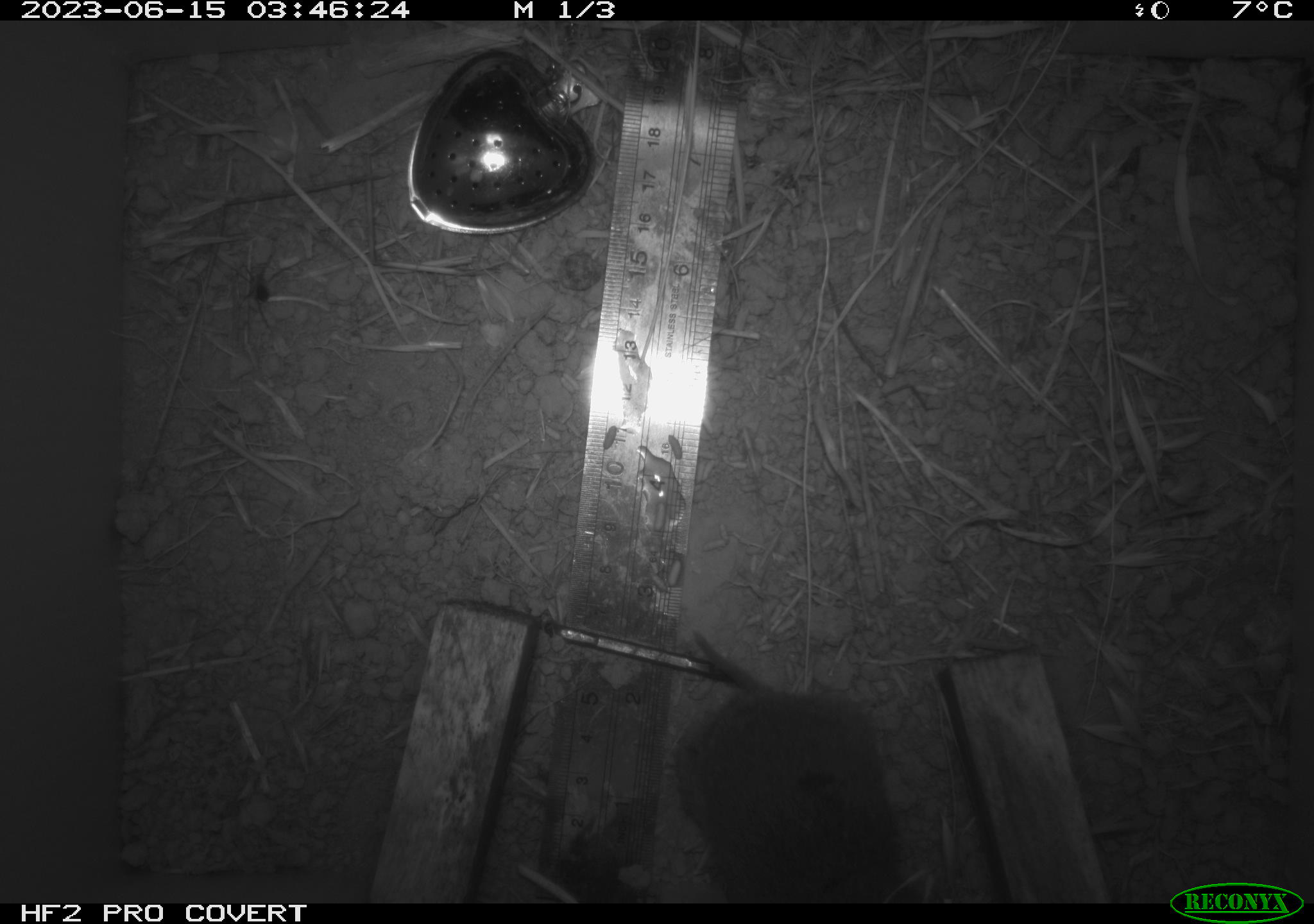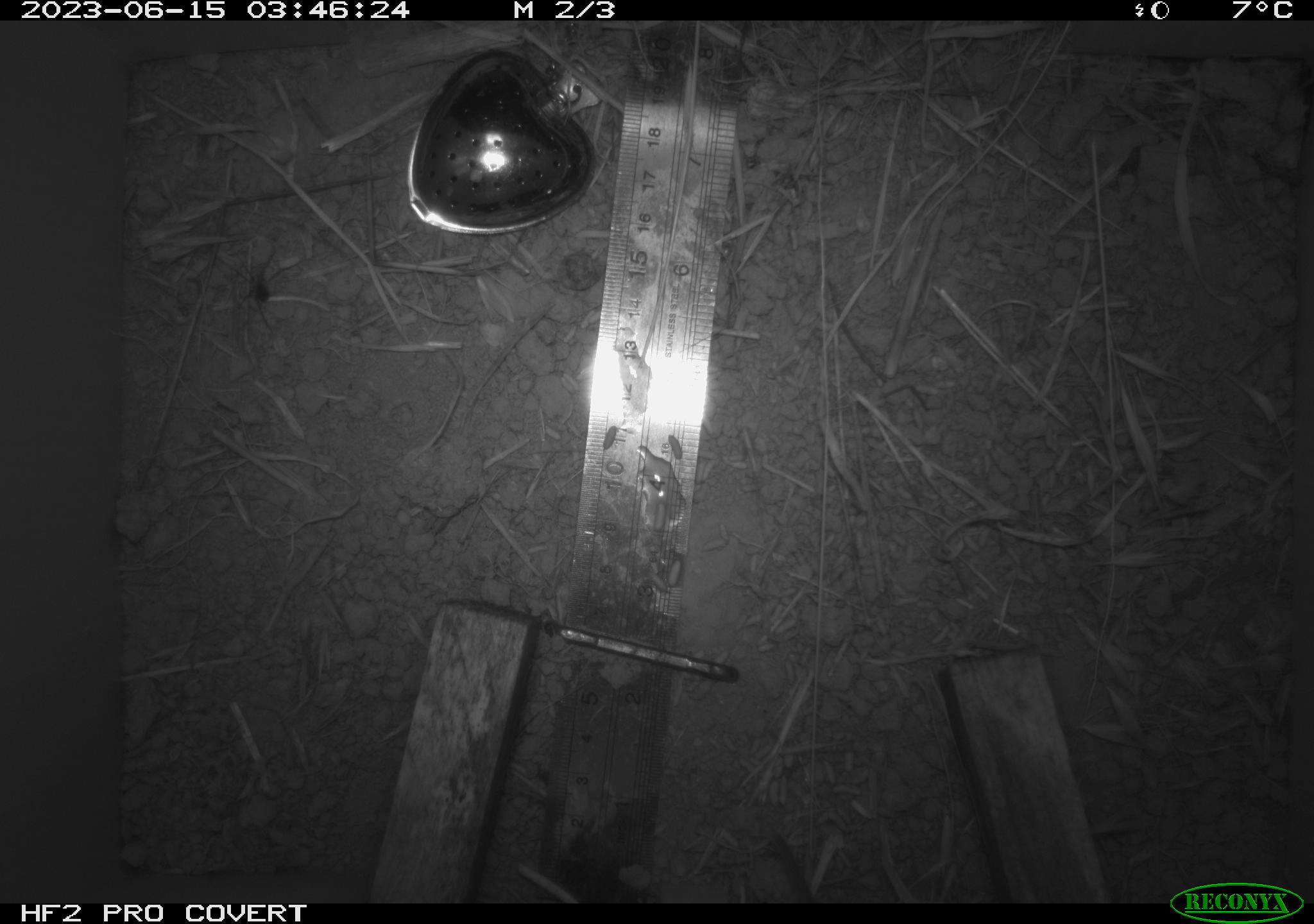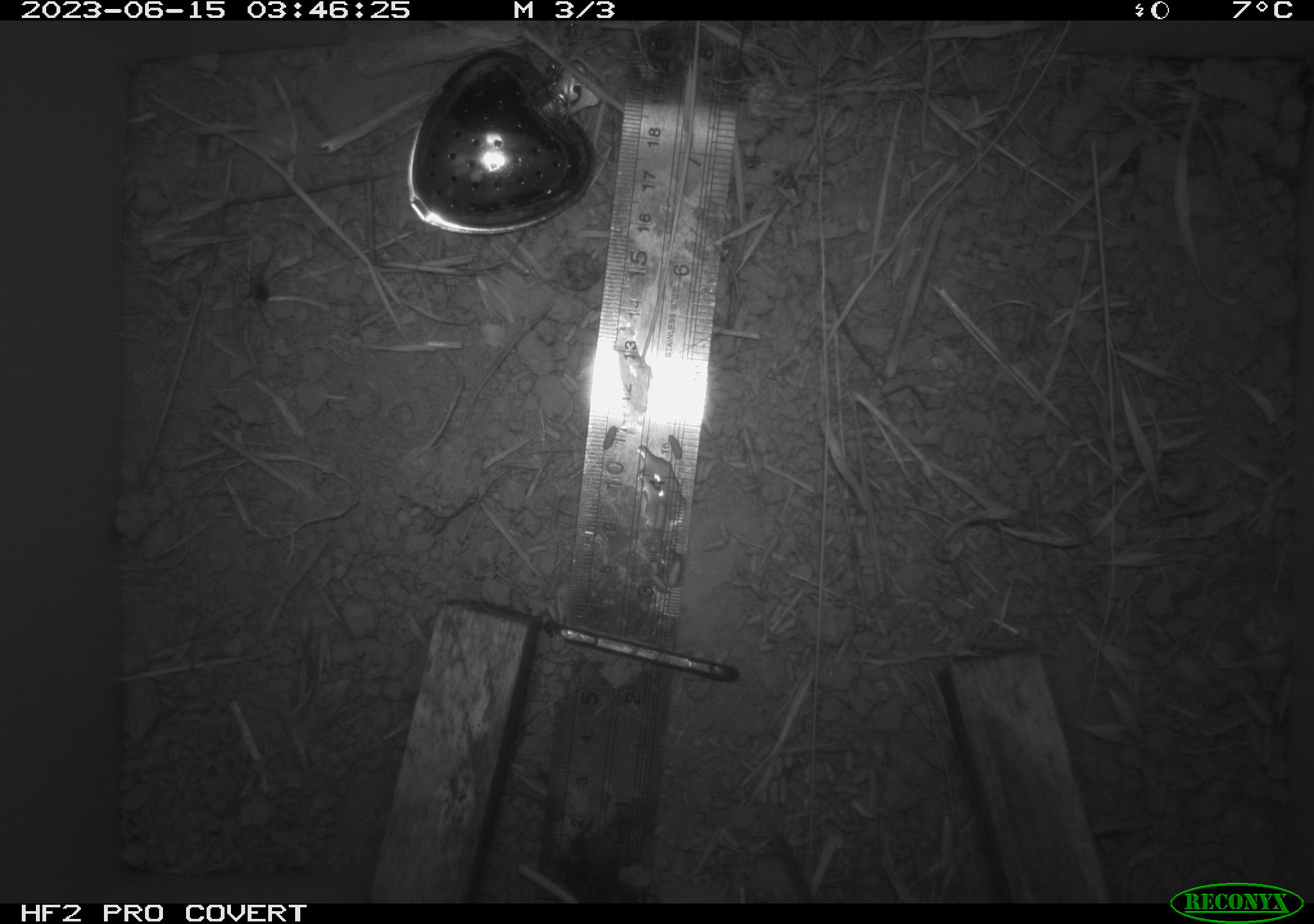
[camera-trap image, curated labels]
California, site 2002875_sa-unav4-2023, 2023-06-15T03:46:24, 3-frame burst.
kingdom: Animalia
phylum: Chordata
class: Mammalia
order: Rodentia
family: Cricetidae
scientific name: Arvicolinae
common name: voles, lemmings, and muskrats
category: arvicolinae subfamily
Arvicolinae subfamily (voles, lemmings, and muskrats) (Arvicolinae).